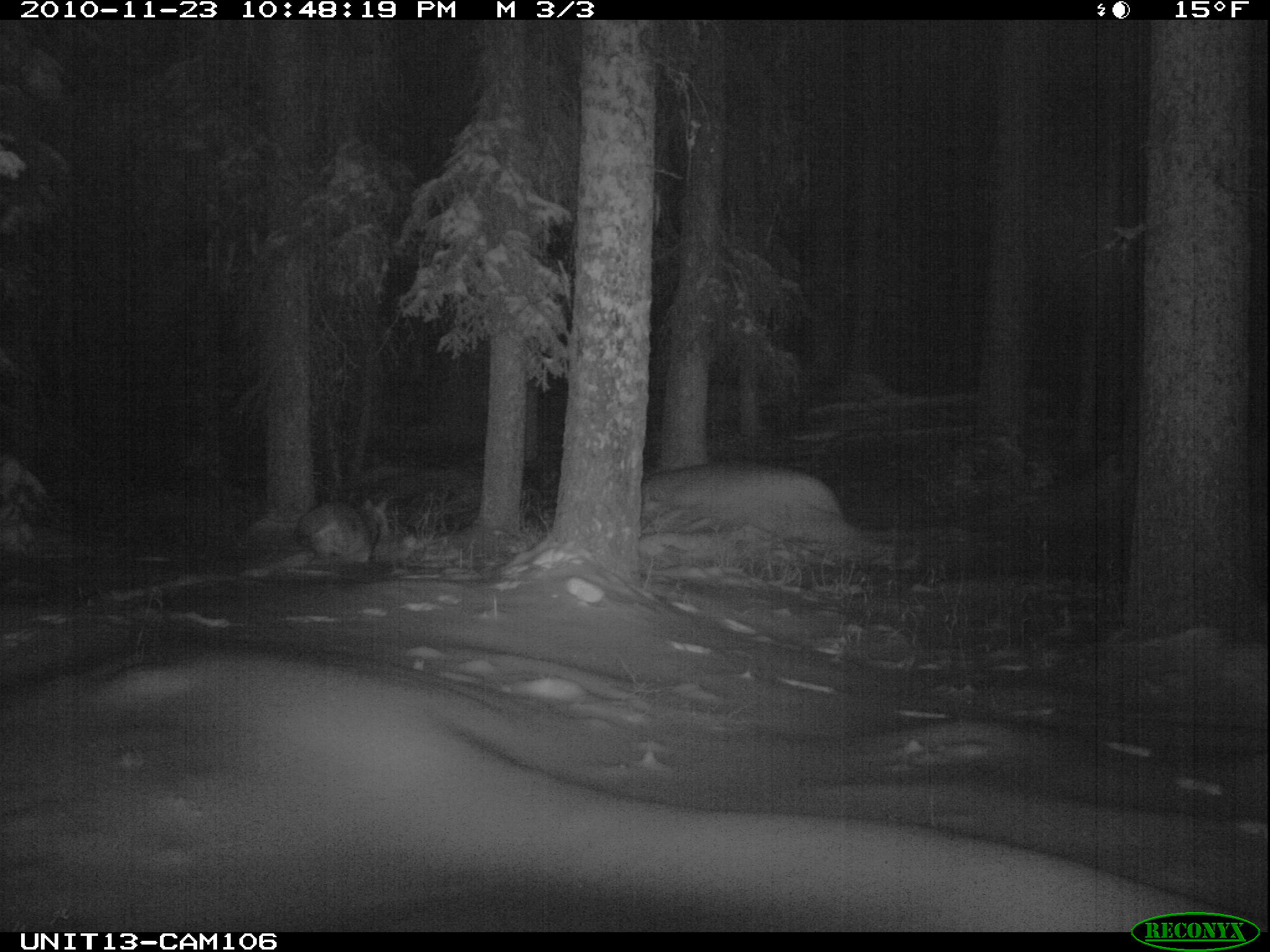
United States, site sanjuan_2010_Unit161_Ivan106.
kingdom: Animalia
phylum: Chordata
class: Mammalia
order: Carnivora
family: Canidae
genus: Canis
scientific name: Canis latrans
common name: coyote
Canis latrans (coyote).